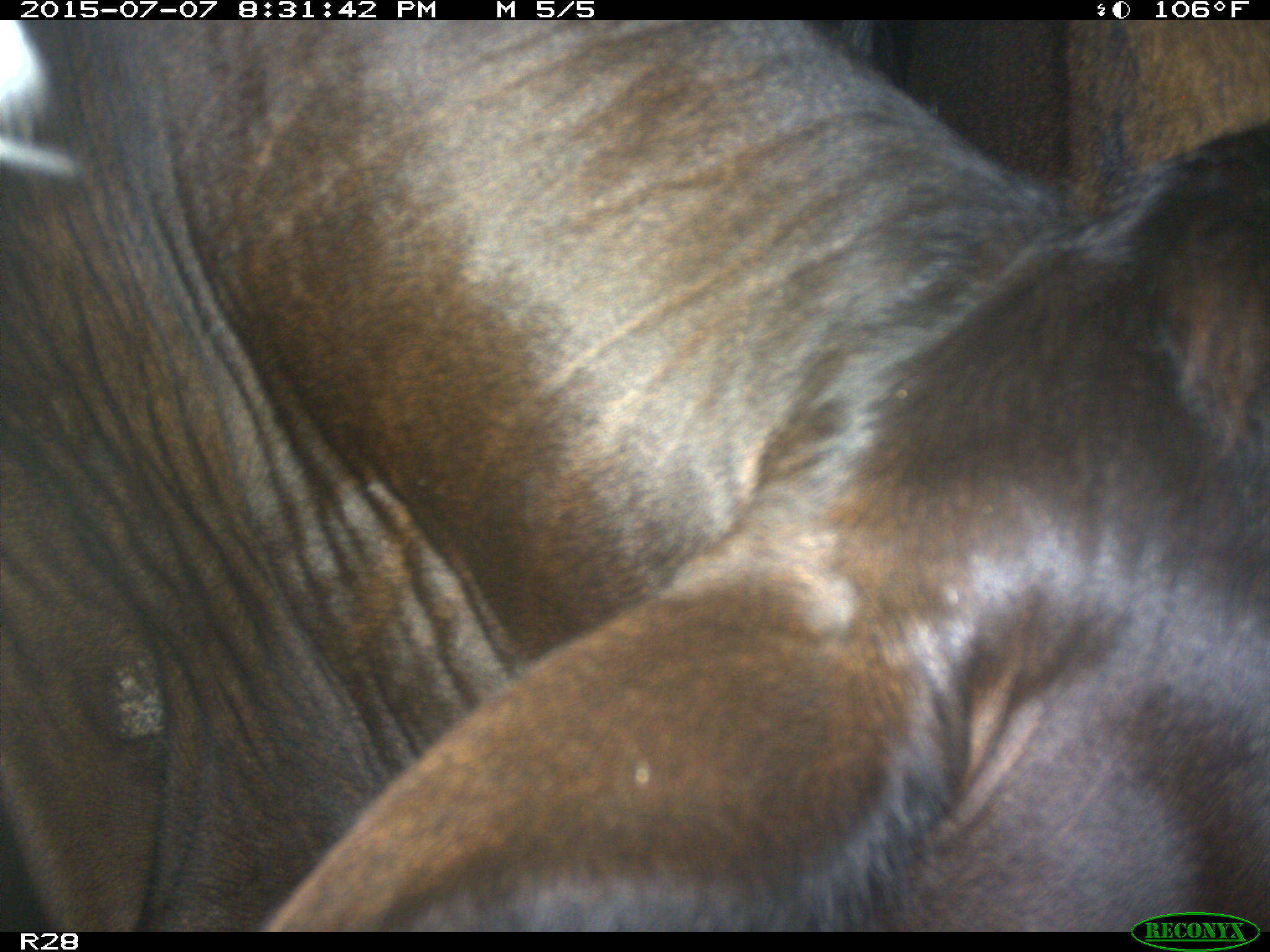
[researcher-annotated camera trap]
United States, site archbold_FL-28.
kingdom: Animalia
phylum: Chordata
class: Mammalia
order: Artiodactyla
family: Bovidae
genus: Bos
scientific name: Bos taurus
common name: domestic cow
Bos taurus (domestic cow).